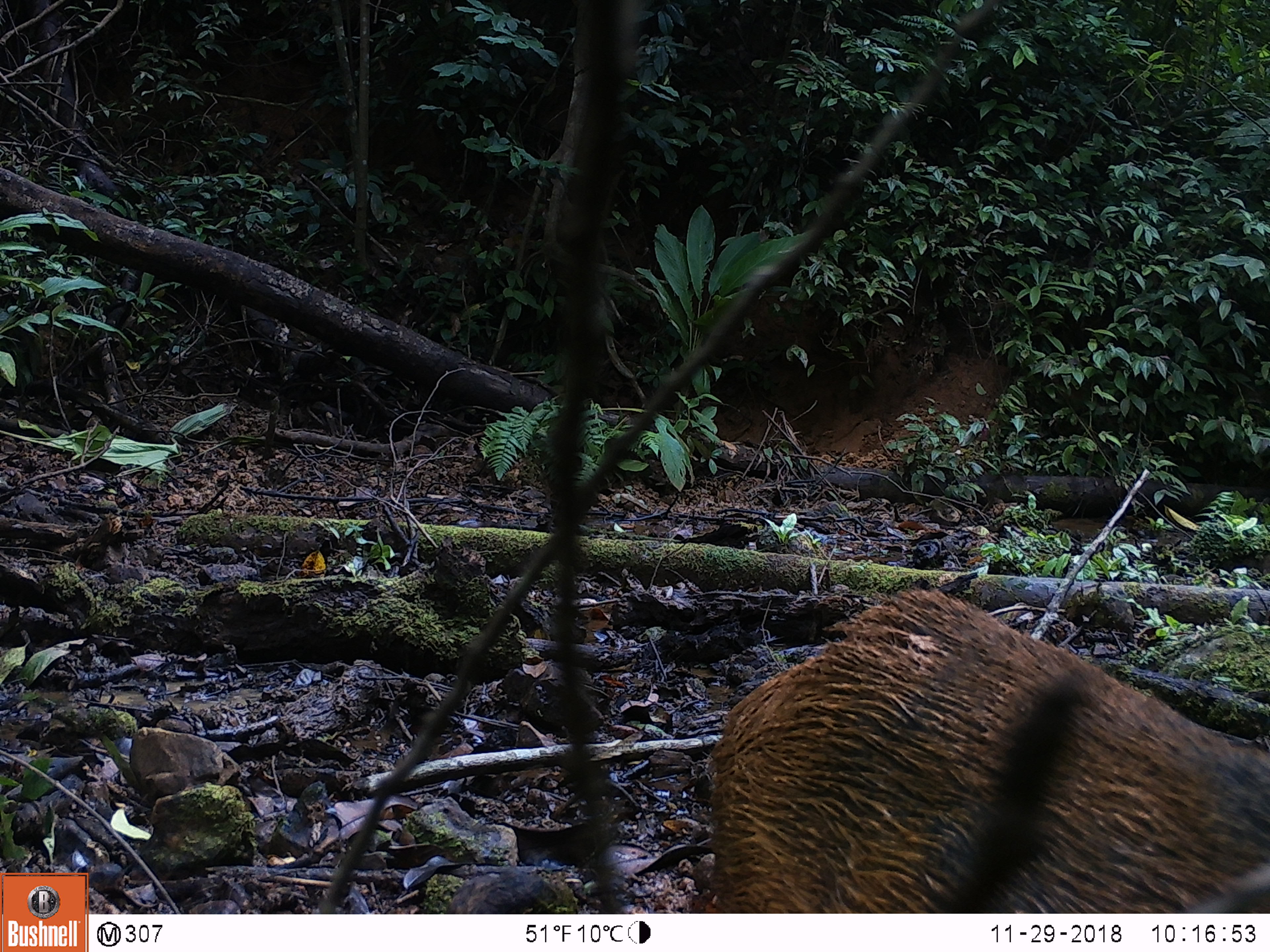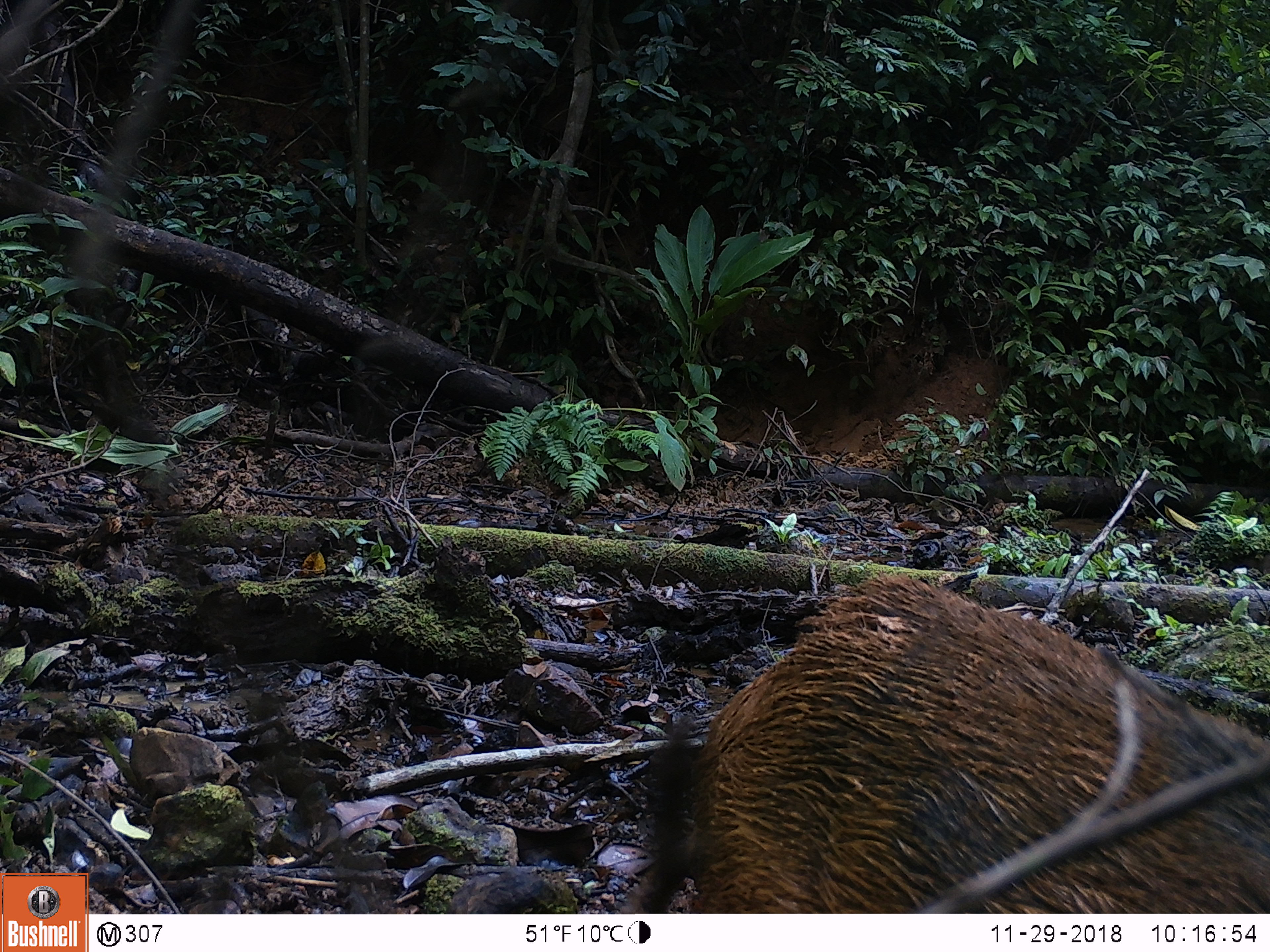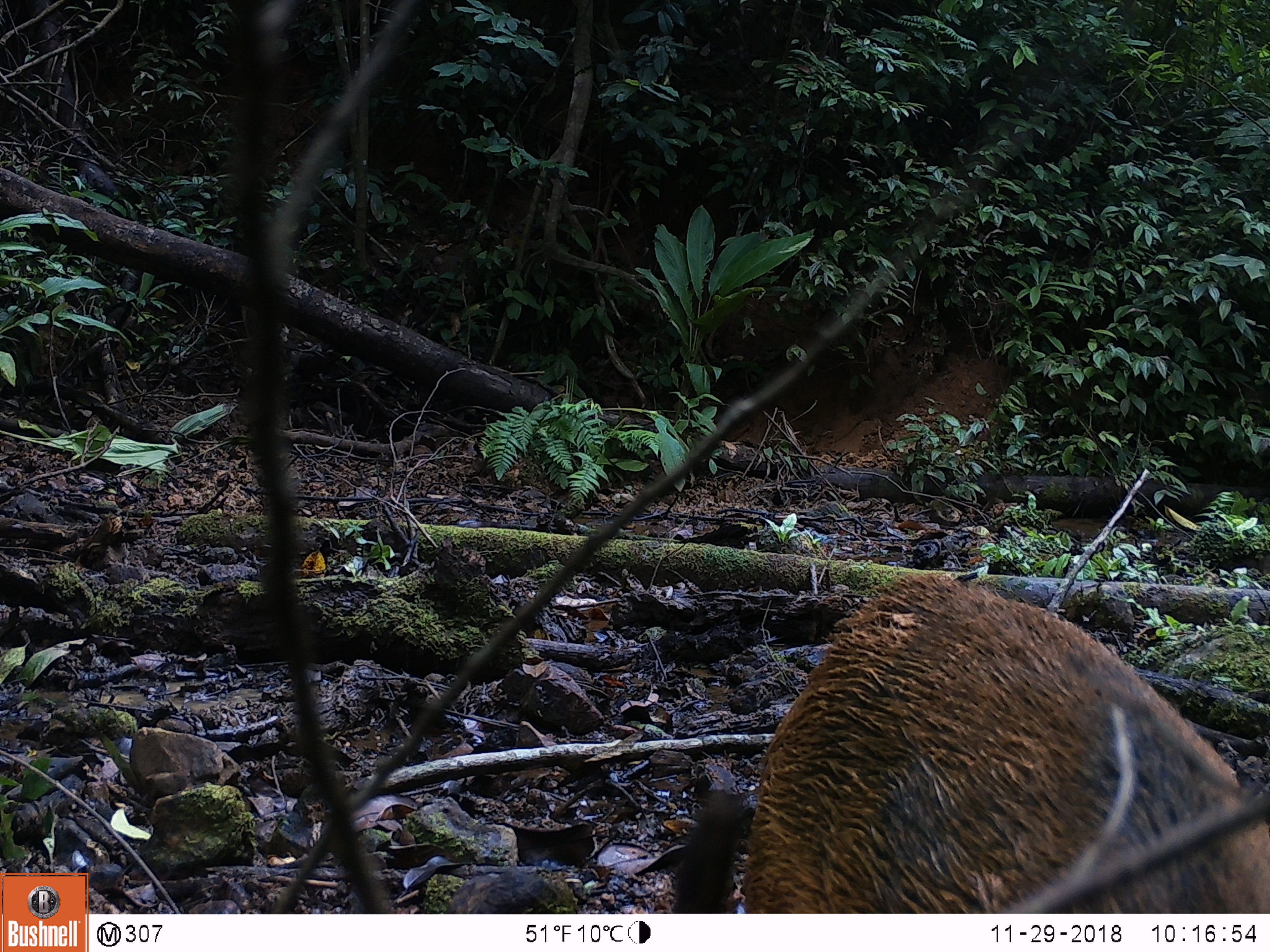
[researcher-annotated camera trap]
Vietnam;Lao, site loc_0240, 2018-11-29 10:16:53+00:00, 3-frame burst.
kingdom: Animalia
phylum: Chordata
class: Mammalia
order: Artiodactyla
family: Suidae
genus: Sus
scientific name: Sus scrofa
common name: eurasian wild pig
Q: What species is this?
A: Eurasian wild pig (Sus scrofa).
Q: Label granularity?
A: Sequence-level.